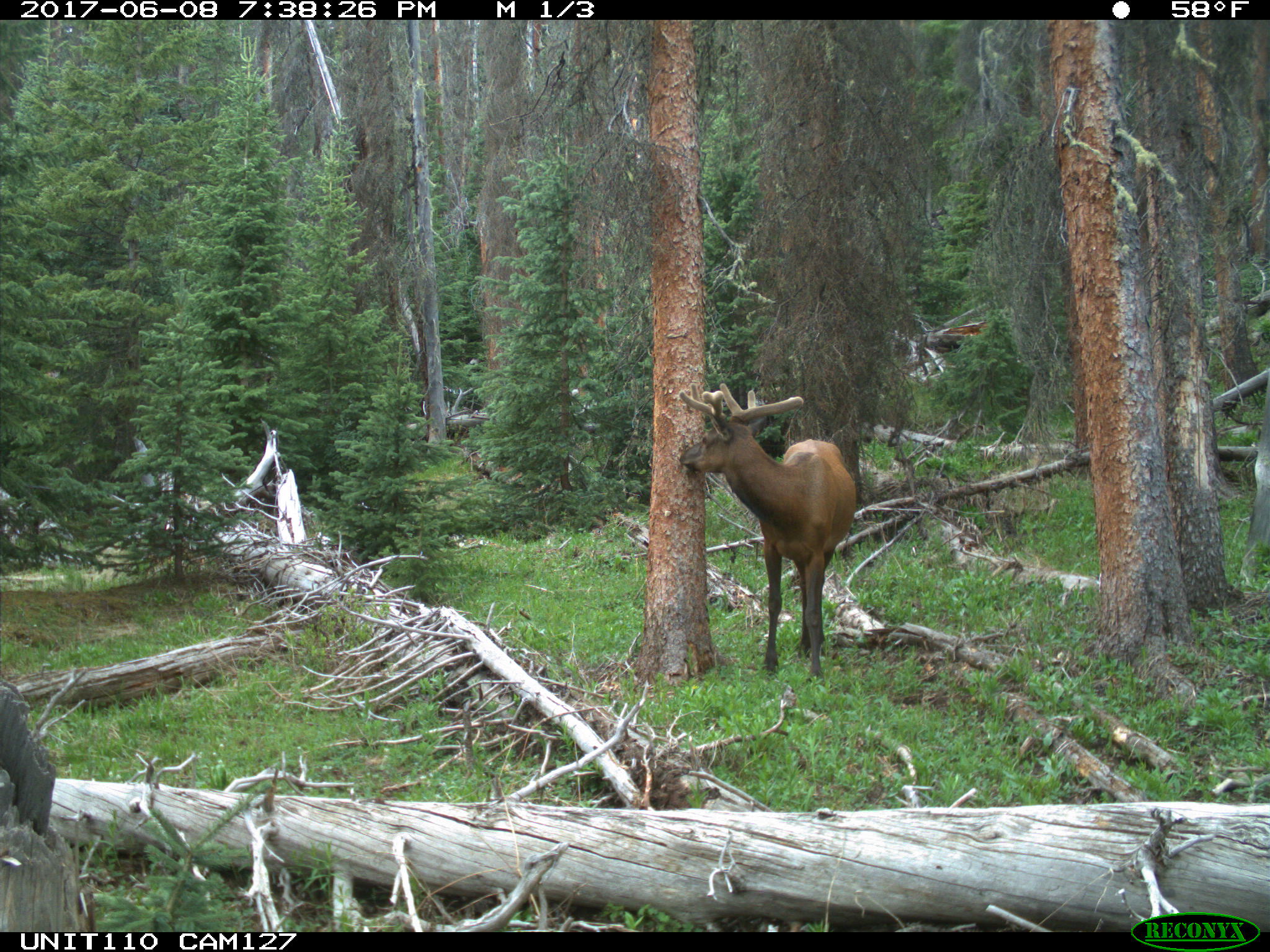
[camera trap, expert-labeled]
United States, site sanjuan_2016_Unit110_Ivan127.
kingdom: Animalia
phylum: Chordata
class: Mammalia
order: Artiodactyla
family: Cervidae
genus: Cervus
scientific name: Cervus elaphus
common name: red deer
Cervus elaphus (red deer).